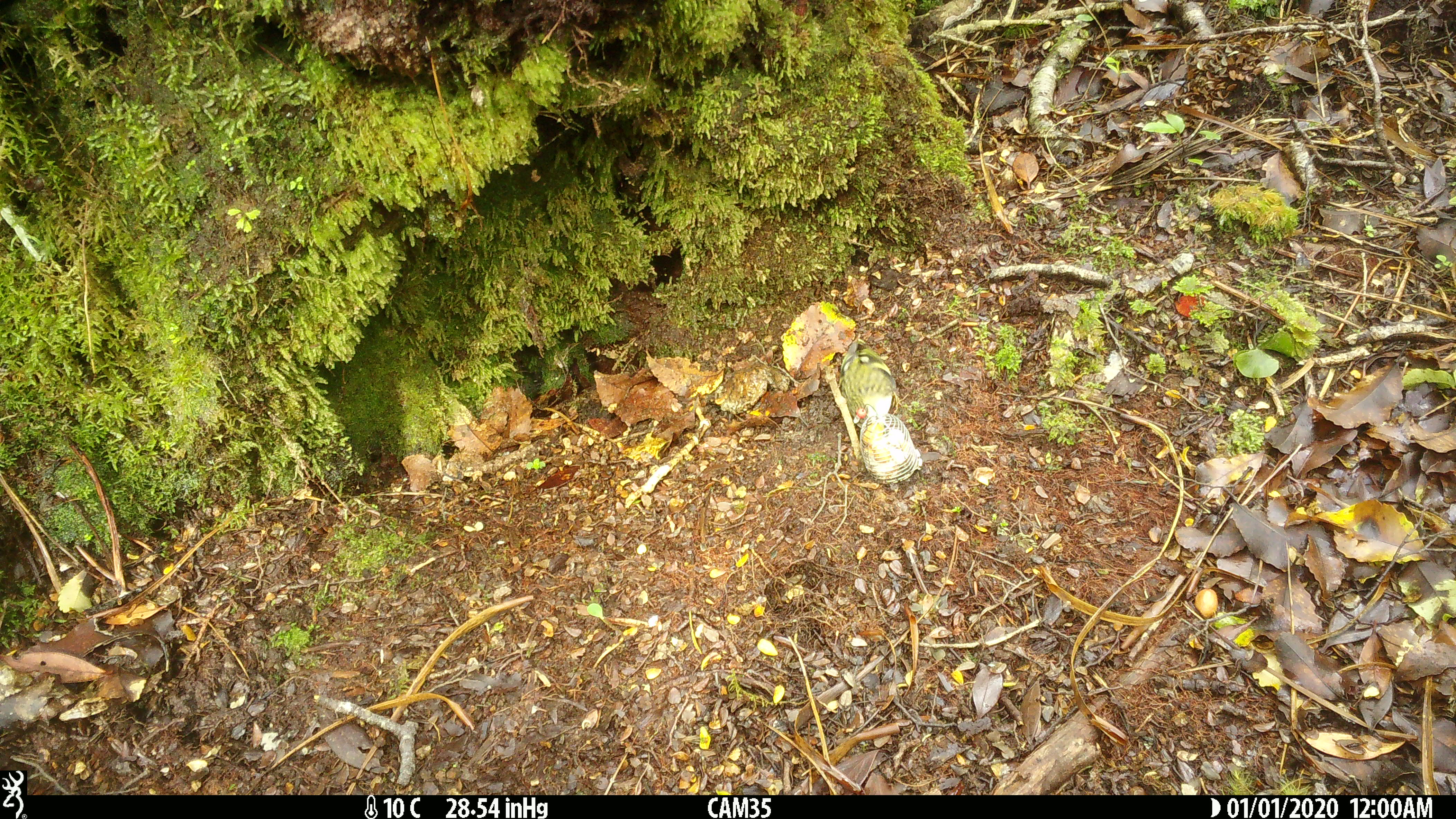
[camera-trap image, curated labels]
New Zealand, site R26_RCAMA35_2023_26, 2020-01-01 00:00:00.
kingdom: Animalia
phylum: Chordata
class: Aves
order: Passeriformes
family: Acanthisittidae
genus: Acanthisitta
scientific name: Acanthisitta chloris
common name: rifleman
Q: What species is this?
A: Rifleman (Acanthisitta chloris).